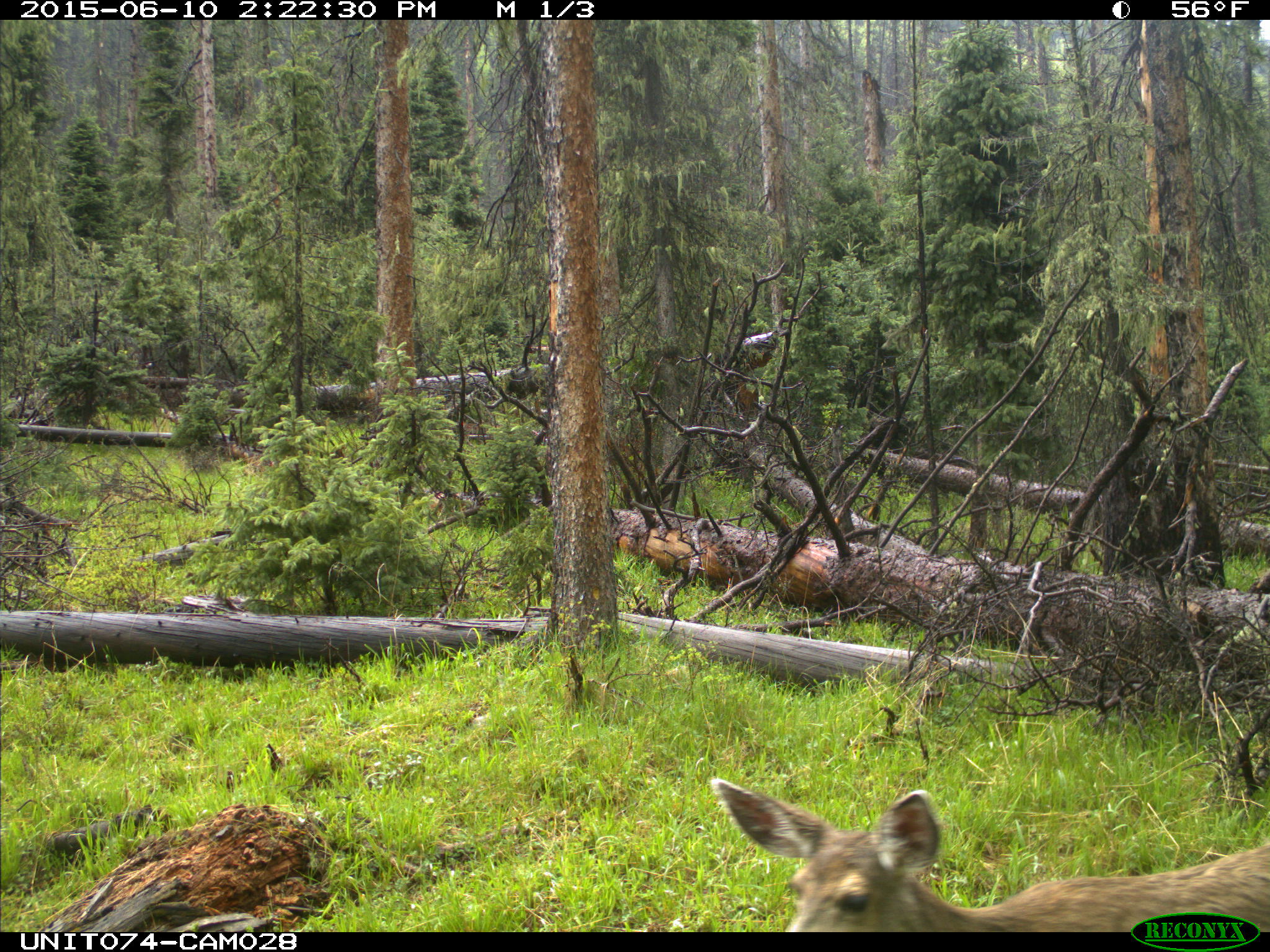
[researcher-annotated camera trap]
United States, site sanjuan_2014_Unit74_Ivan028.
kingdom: Animalia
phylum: Chordata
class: Mammalia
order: Artiodactyla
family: Cervidae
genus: Odocoileus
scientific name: Odocoileus hemionus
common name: mule deer